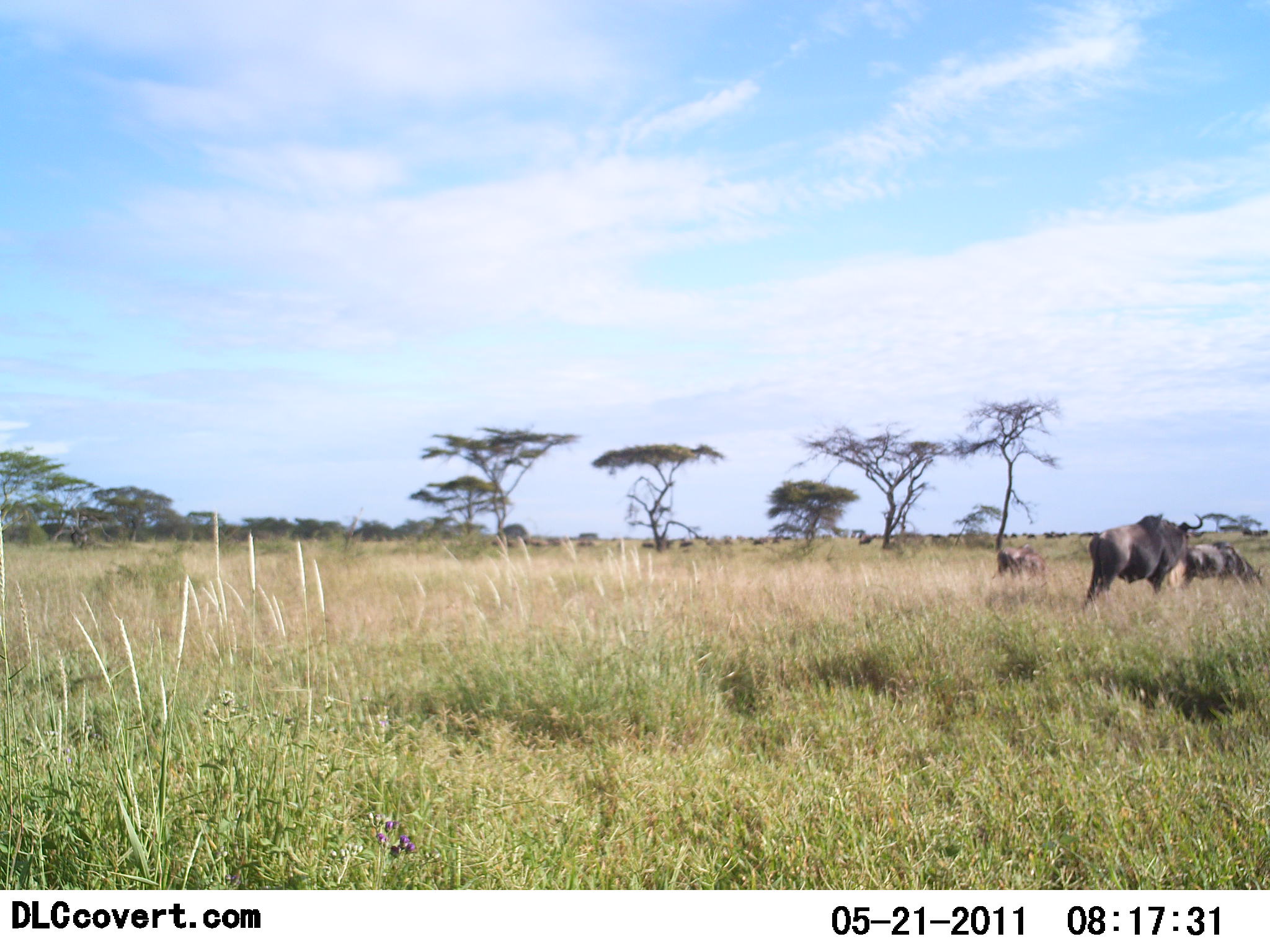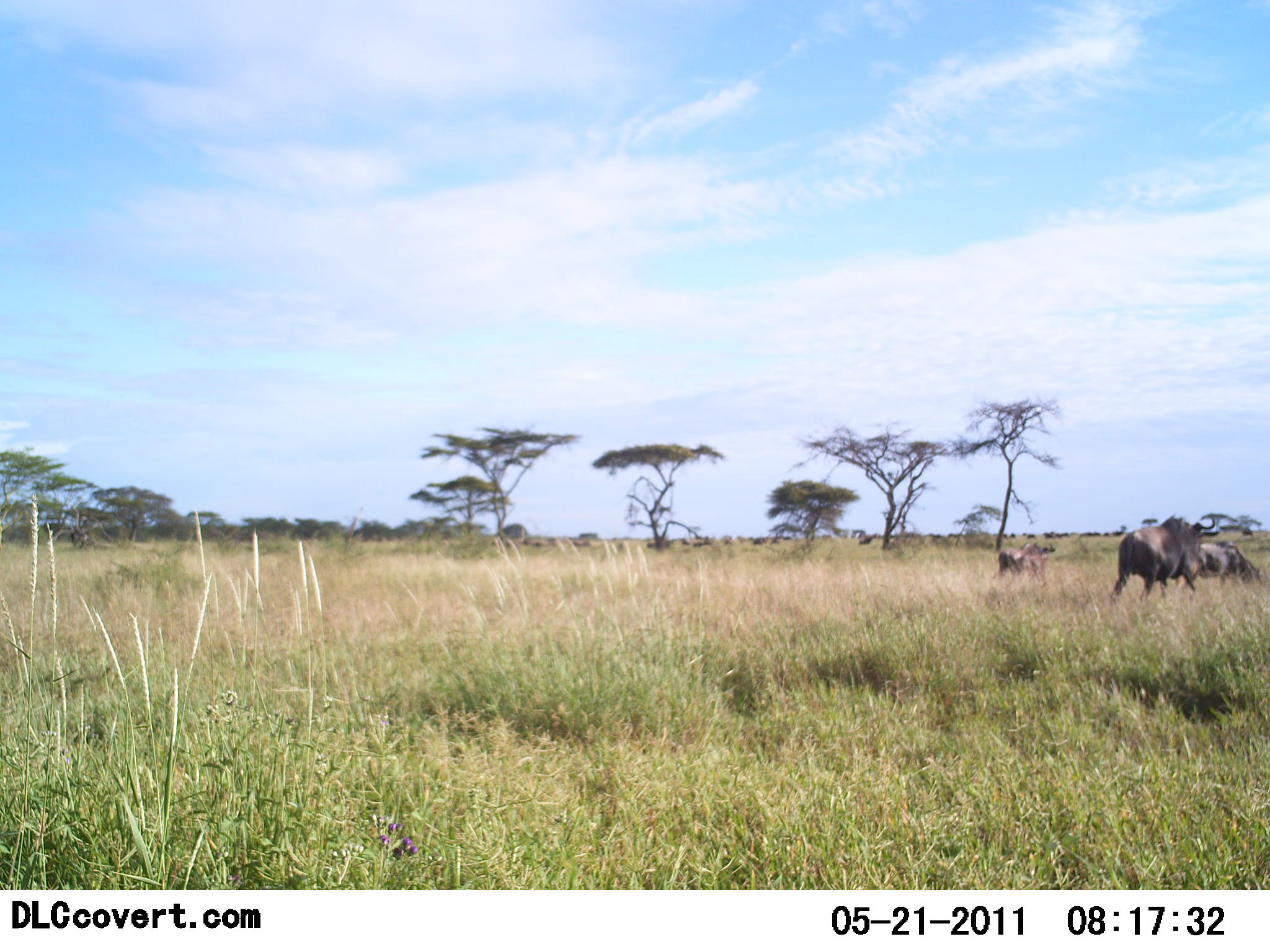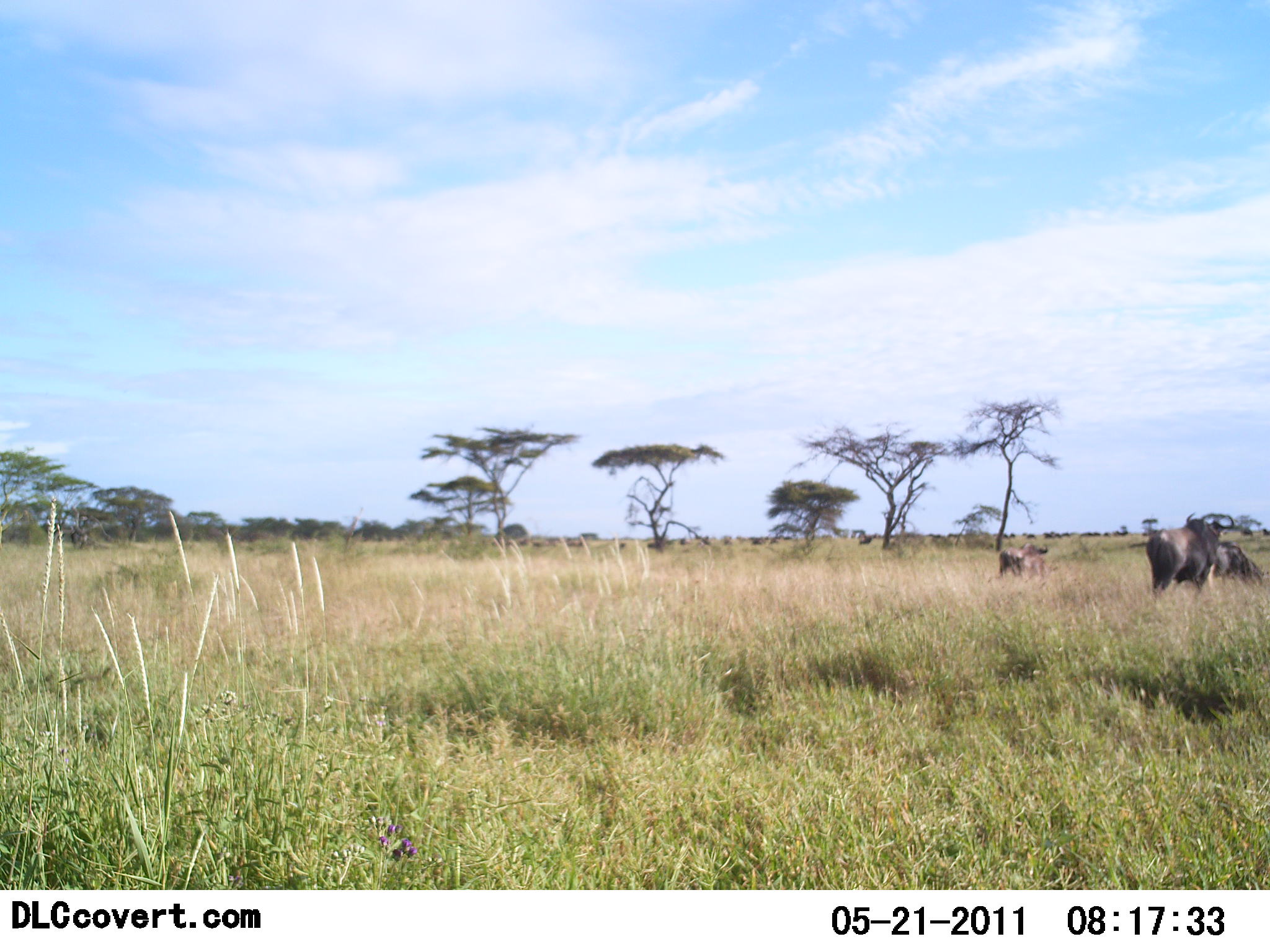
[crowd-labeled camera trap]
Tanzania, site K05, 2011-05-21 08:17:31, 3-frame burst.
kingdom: Animalia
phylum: Chordata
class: Mammalia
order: Artiodactyla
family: Bovidae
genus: Connochaetes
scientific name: Connochaetes taurinus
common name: blue wildebeest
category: wildebeest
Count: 10.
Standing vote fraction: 54%.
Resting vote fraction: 8%.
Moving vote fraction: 69%.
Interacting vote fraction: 0%.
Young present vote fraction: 8%.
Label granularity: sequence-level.